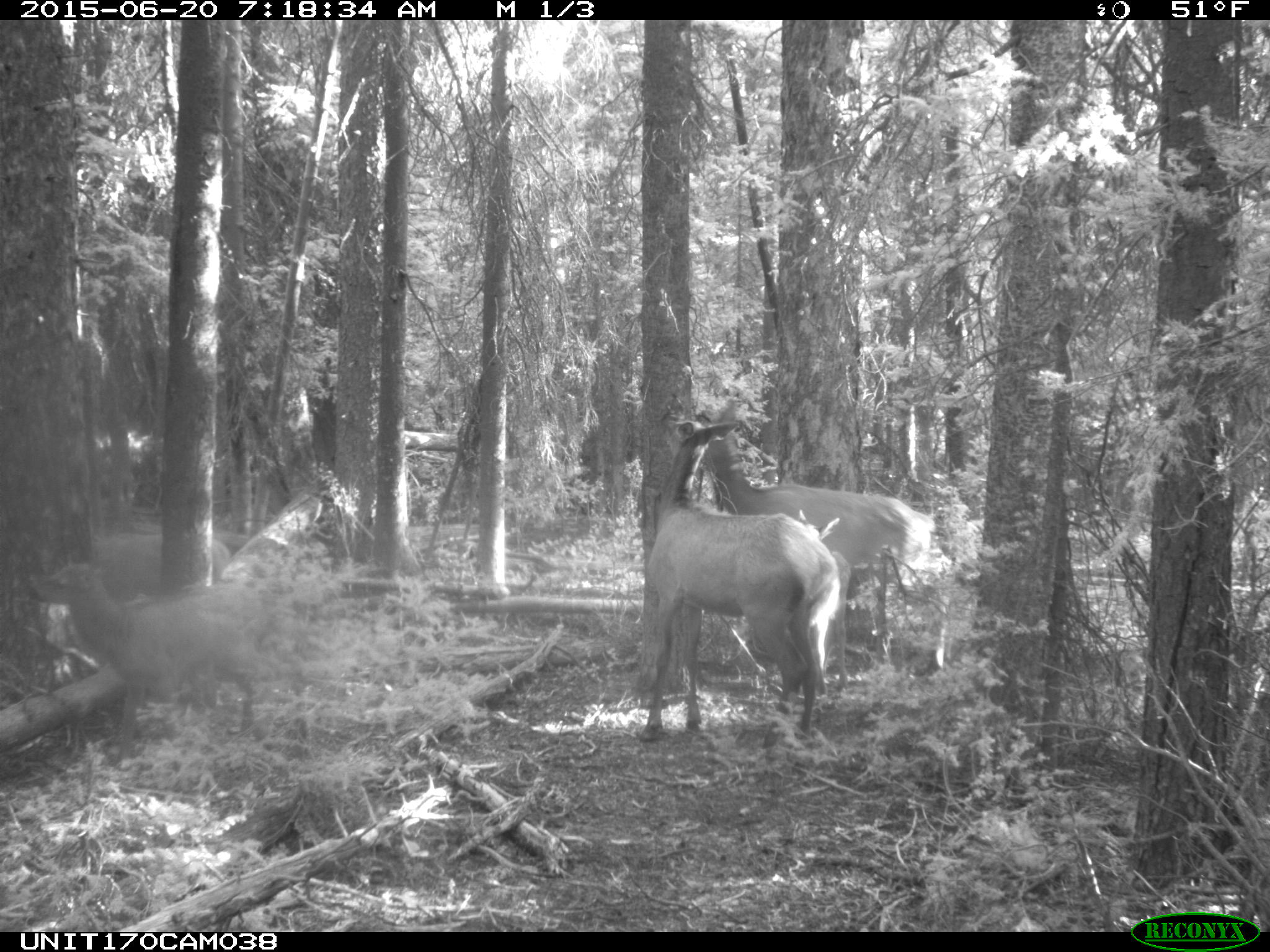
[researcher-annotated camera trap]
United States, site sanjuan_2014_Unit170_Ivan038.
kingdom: Animalia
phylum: Chordata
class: Mammalia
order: Artiodactyla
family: Cervidae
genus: Cervus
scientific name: Cervus elaphus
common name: red deer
Cervus elaphus (red deer).